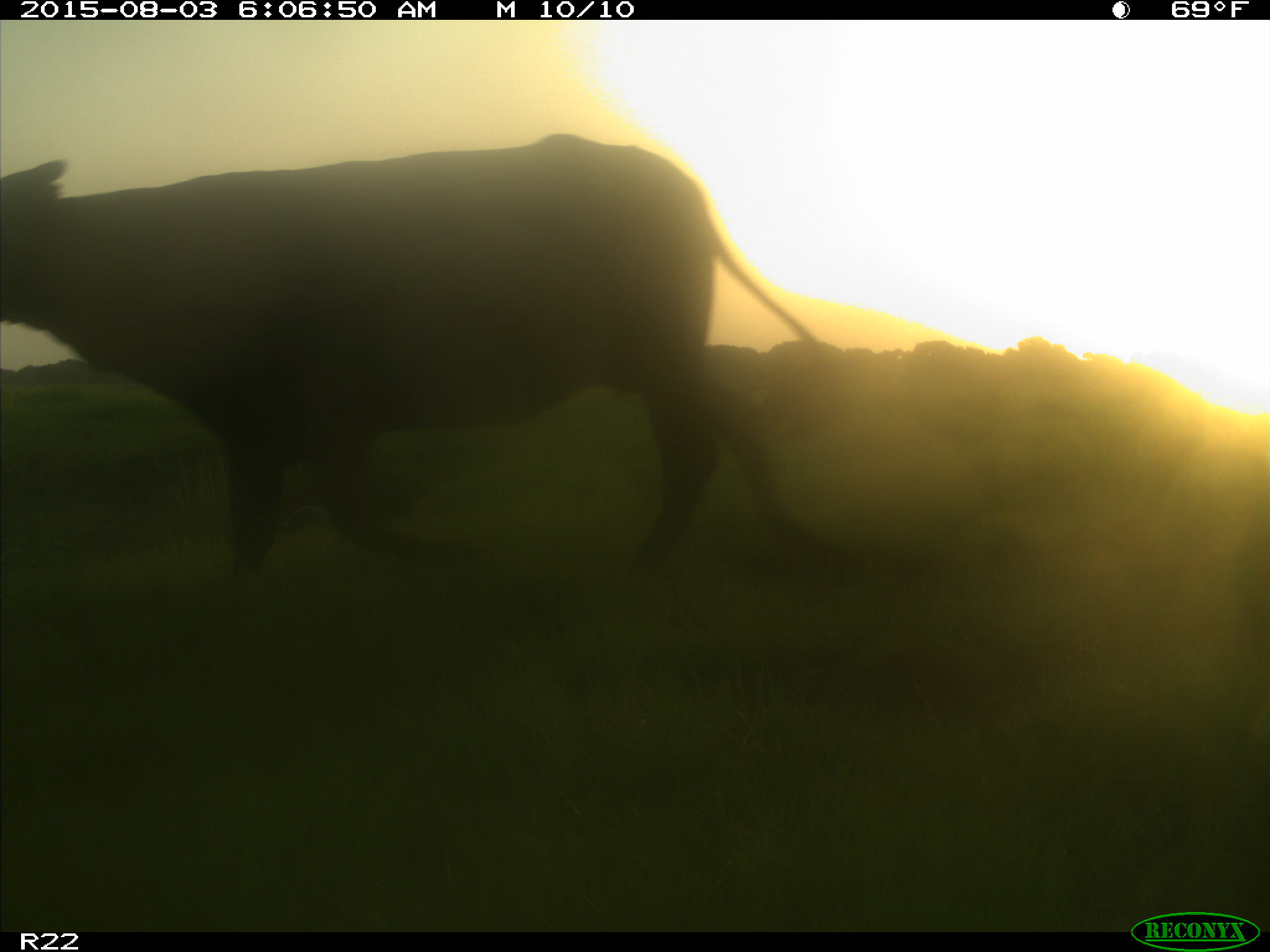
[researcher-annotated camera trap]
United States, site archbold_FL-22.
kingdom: Animalia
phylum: Chordata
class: Mammalia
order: Artiodactyla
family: Bovidae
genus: Bos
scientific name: Bos taurus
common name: domestic cow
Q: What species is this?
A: Bos taurus (domestic cow).